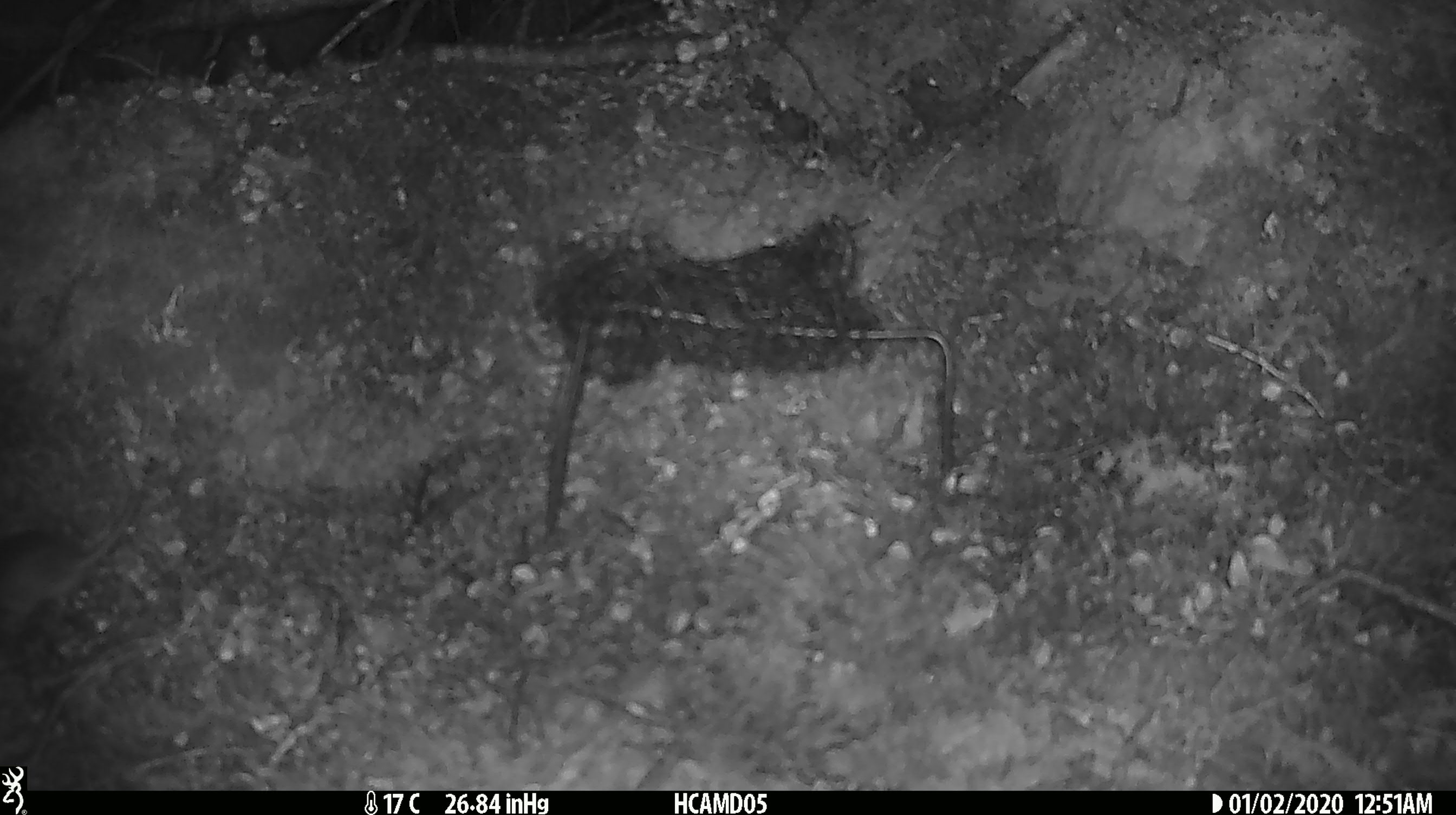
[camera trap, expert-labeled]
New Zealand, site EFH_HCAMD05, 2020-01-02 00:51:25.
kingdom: Animalia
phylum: Chordata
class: Mammalia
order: Rodentia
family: Muridae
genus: Mus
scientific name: Mus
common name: mouse